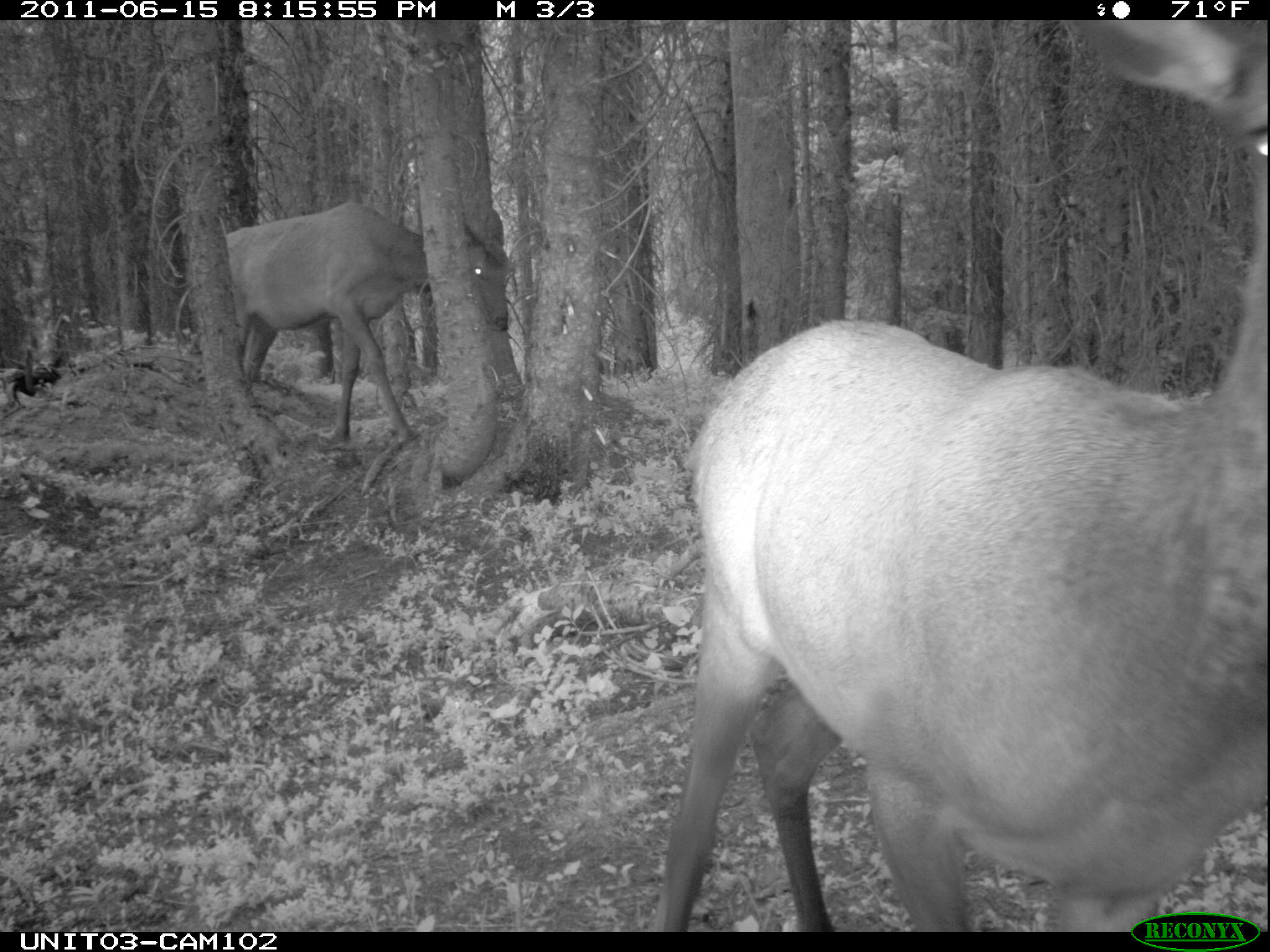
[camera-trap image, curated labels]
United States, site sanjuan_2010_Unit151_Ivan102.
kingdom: Animalia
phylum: Chordata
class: Mammalia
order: Artiodactyla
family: Cervidae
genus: Cervus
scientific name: Cervus elaphus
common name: red deer